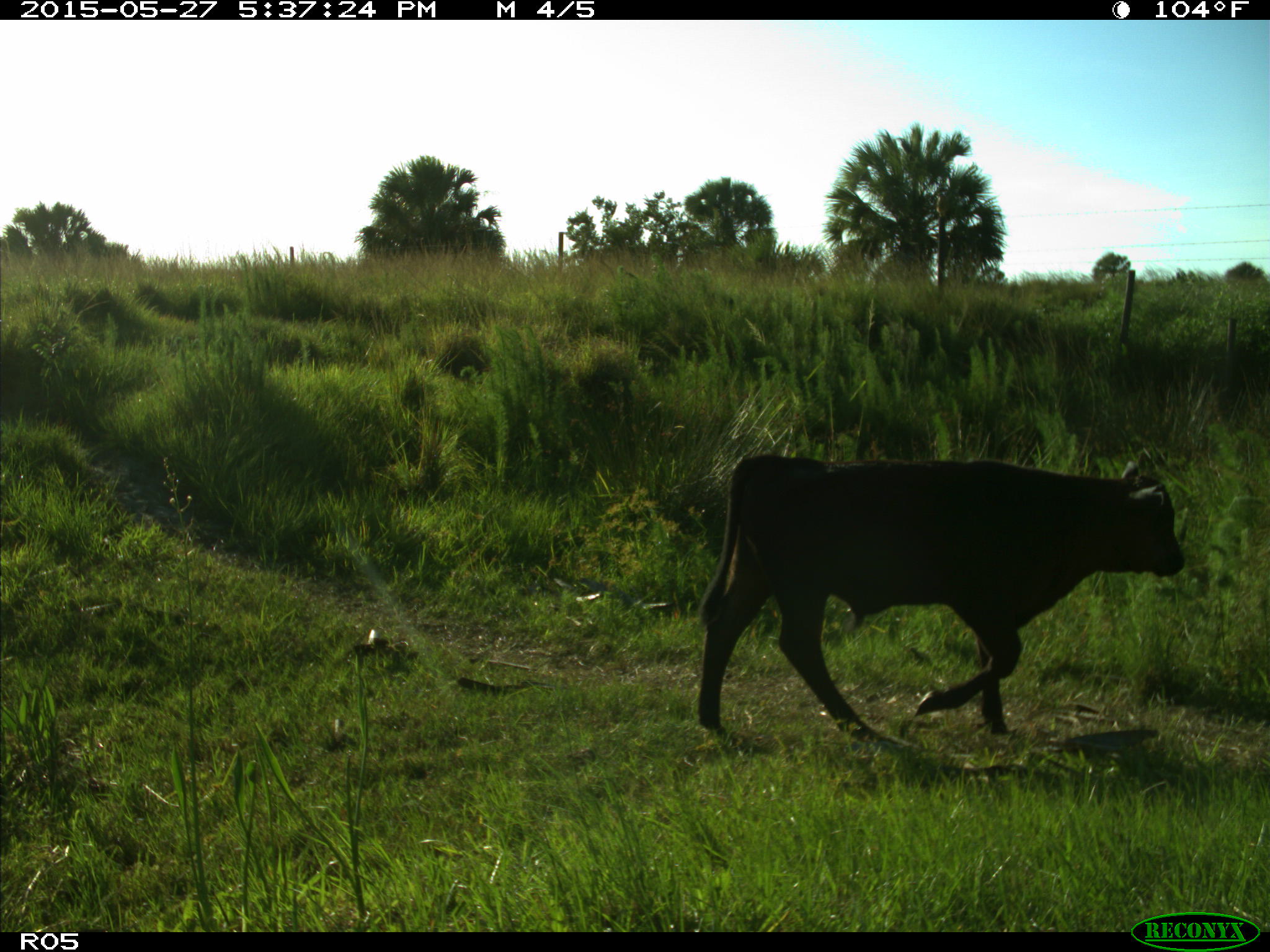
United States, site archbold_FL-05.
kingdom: Animalia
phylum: Chordata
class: Mammalia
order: Artiodactyla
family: Bovidae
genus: Bos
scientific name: Bos taurus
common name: domestic cow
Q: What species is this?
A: Bos taurus (domestic cow).